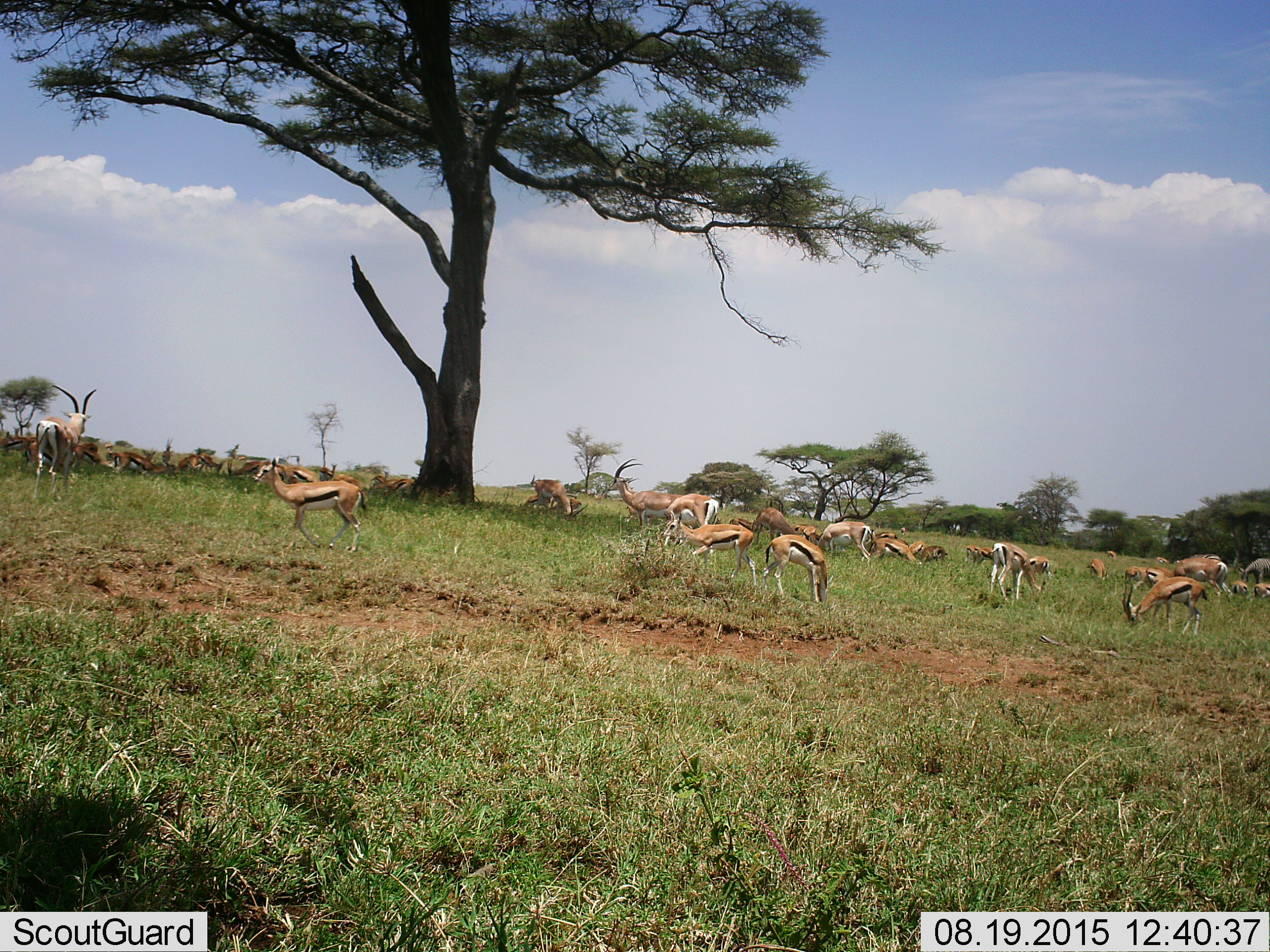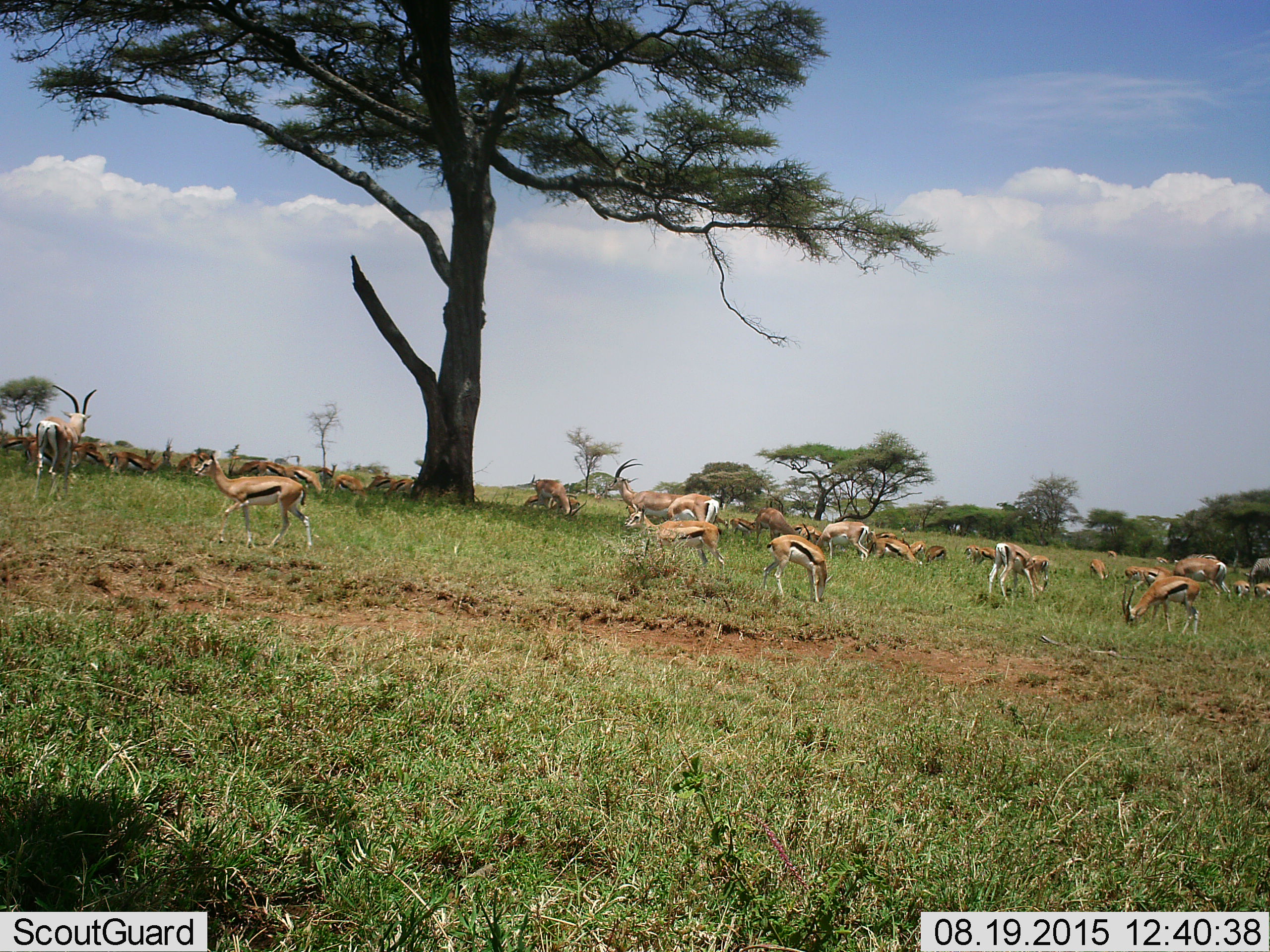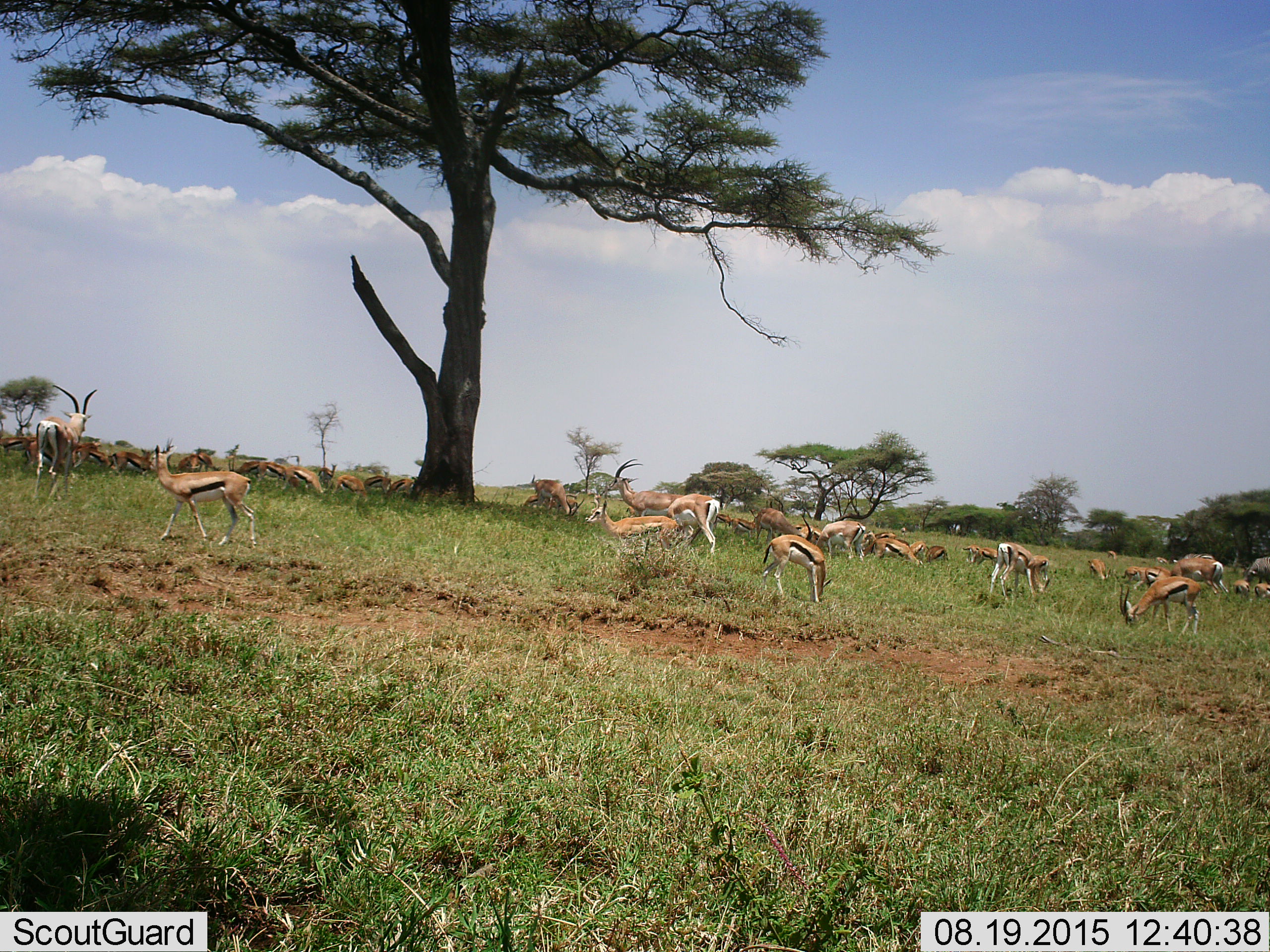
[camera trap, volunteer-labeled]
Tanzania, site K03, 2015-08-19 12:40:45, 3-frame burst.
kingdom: Animalia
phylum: Chordata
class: Mammalia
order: Artiodactyla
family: Bovidae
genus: Eudorcas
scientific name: Eudorcas thomsonii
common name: thomson's gazelle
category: gazellethomsons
Gazellethomsons (thomson's gazelle) (Eudorcas thomsonii), count 11-50. Behavior (volunteer vote fractions): standing 100%, resting 29%, moving 71%, interacting 14%. Young present (vote fraction): 29%. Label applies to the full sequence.